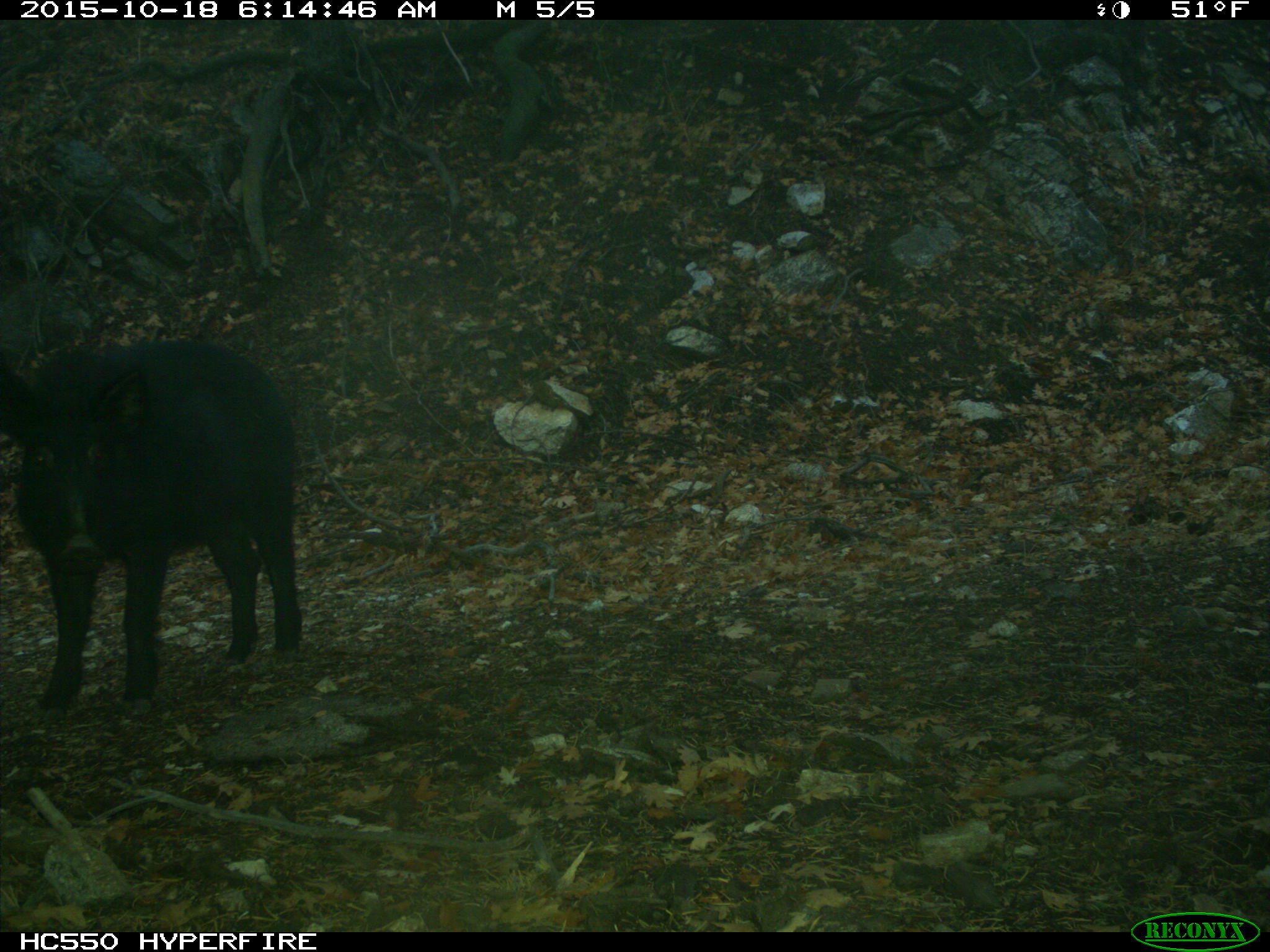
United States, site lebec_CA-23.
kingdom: Animalia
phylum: Chordata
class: Mammalia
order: Artiodactyla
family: Suidae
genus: Sus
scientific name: Sus scrofa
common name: wild boar